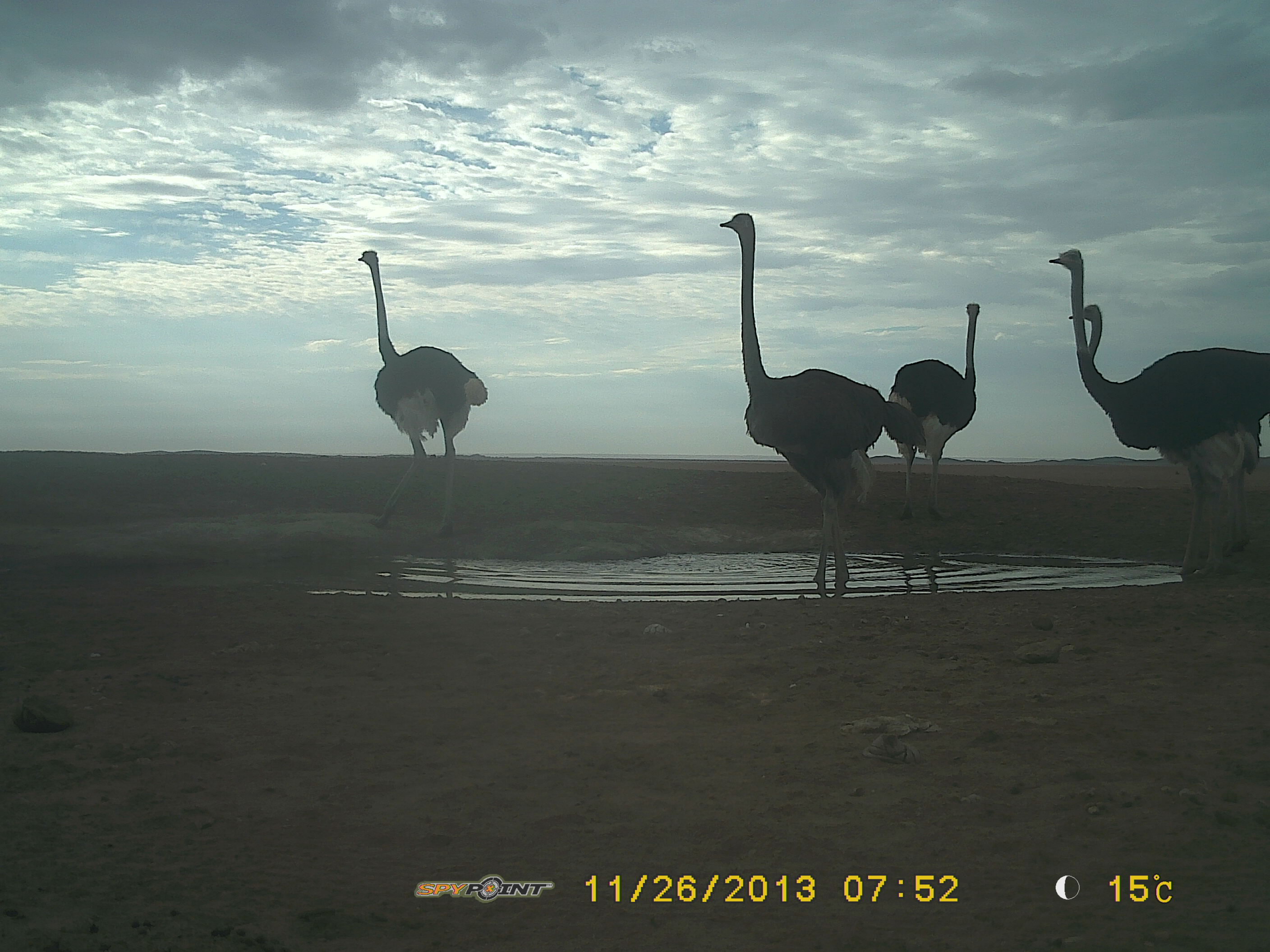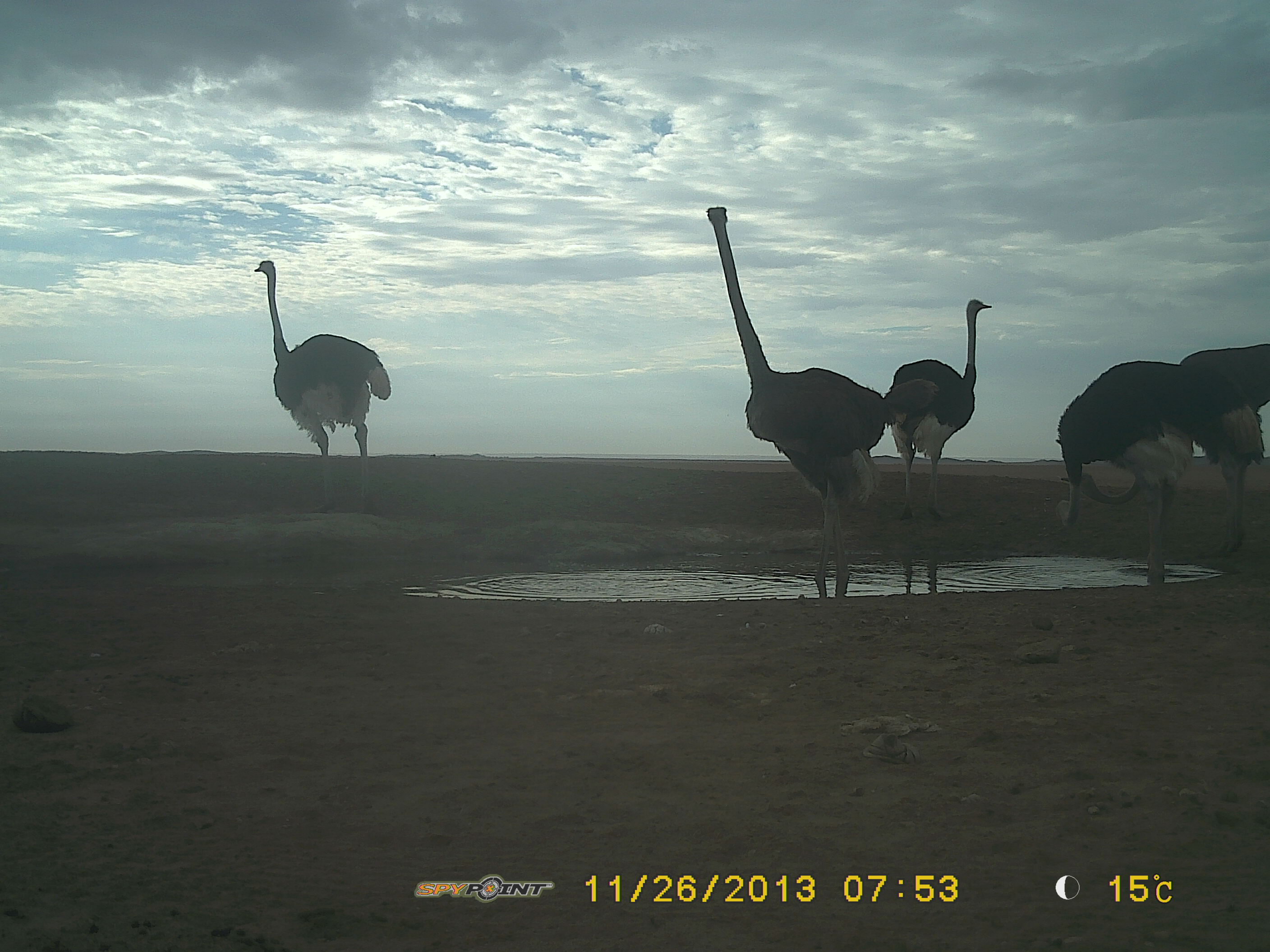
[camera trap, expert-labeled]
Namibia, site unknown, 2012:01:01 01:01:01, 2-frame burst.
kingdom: Animalia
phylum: Chordata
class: Aves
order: Struthioniformes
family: Struthionidae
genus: Struthio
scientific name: Struthio camelus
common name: common ostrich